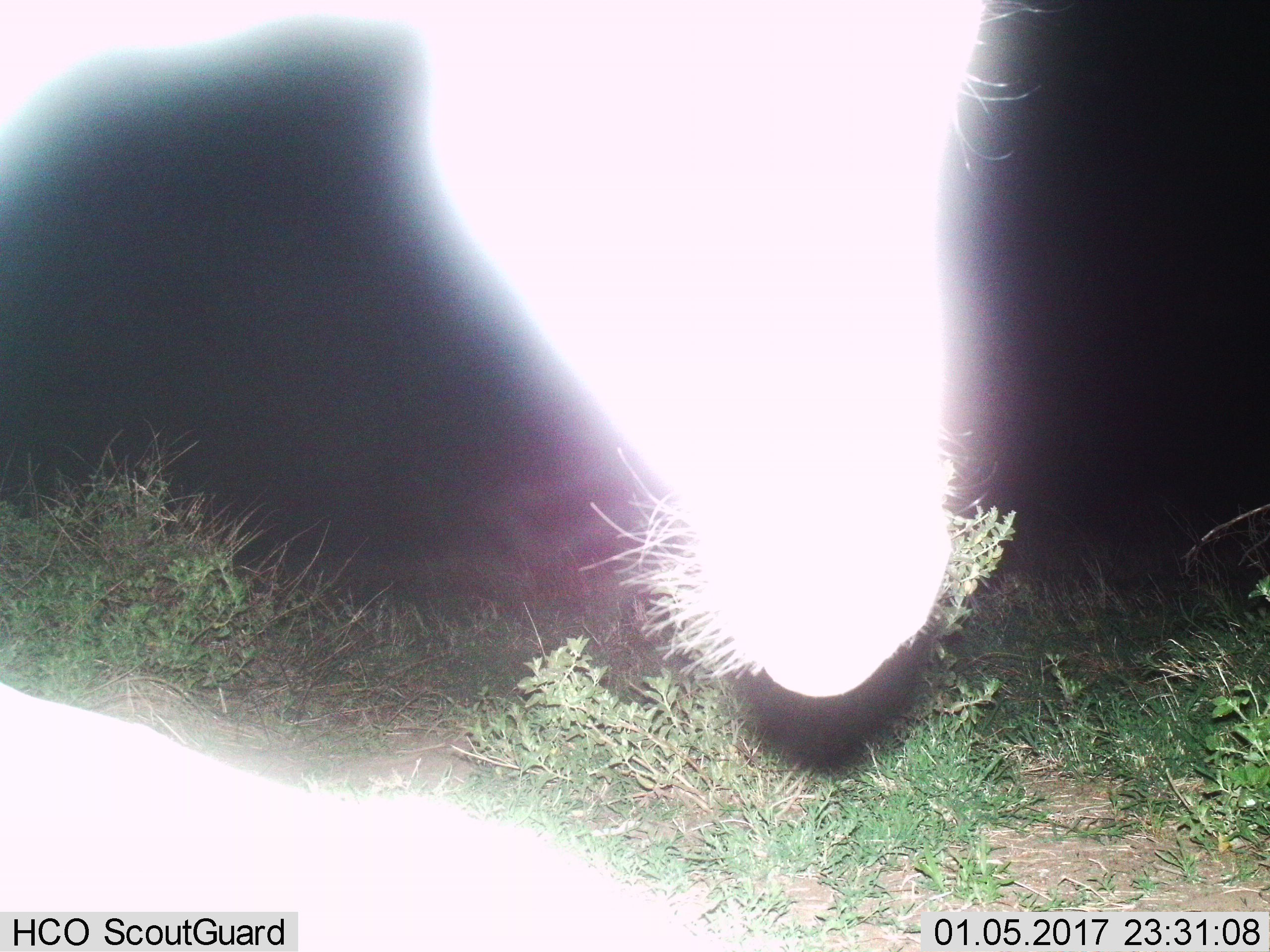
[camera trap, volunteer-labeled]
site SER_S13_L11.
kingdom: Animalia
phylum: Chordata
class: Mammalia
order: Perissodactyla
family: Equidae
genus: Equus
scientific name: Equus quagga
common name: plains zebra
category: zebraplains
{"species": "zebraplains (plains zebra) (Equus quagga)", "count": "1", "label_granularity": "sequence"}